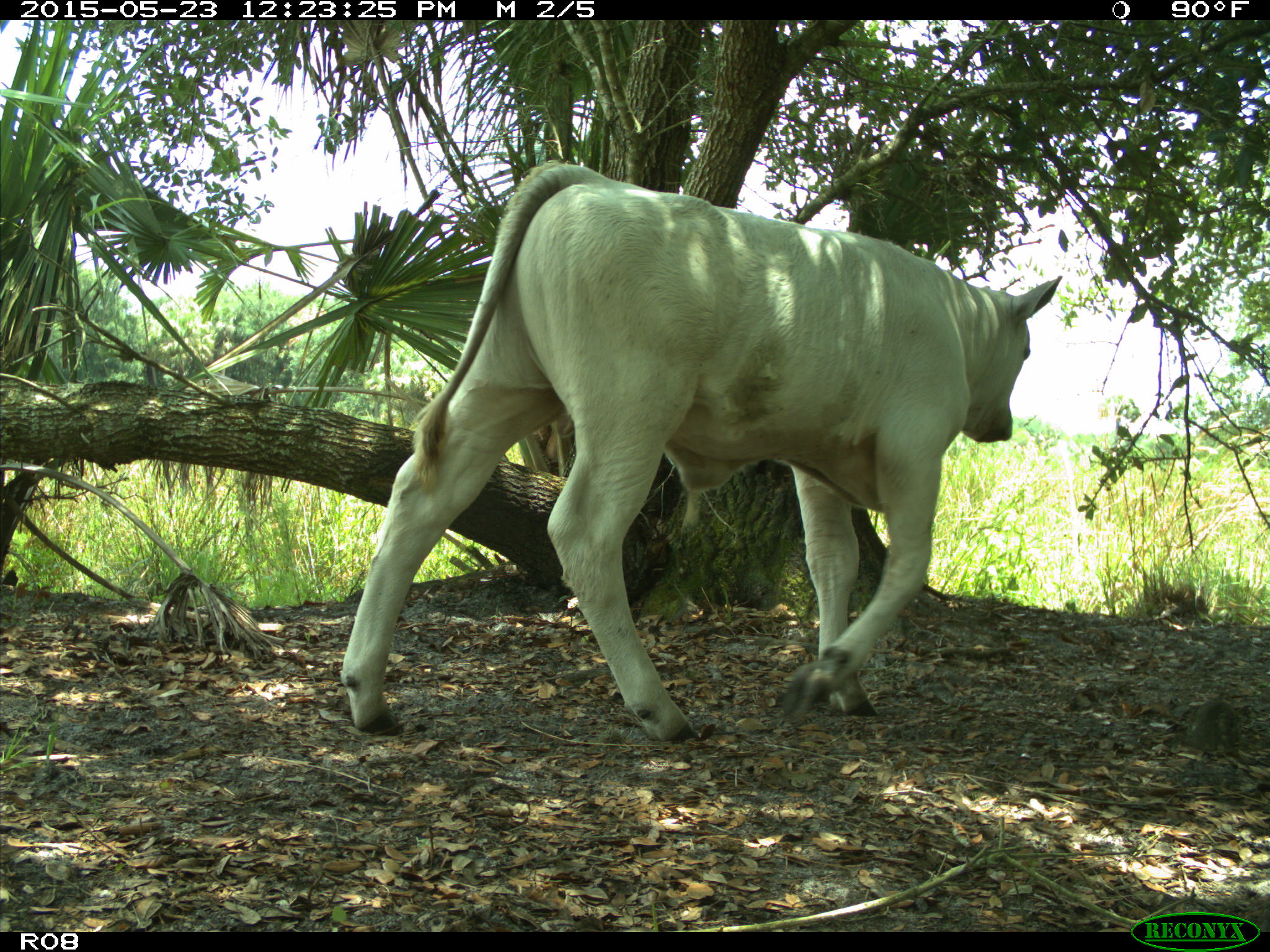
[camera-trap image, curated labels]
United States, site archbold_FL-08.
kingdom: Animalia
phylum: Chordata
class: Mammalia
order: Artiodactyla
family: Bovidae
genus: Bos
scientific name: Bos taurus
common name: domestic cow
Bos taurus (domestic cow).